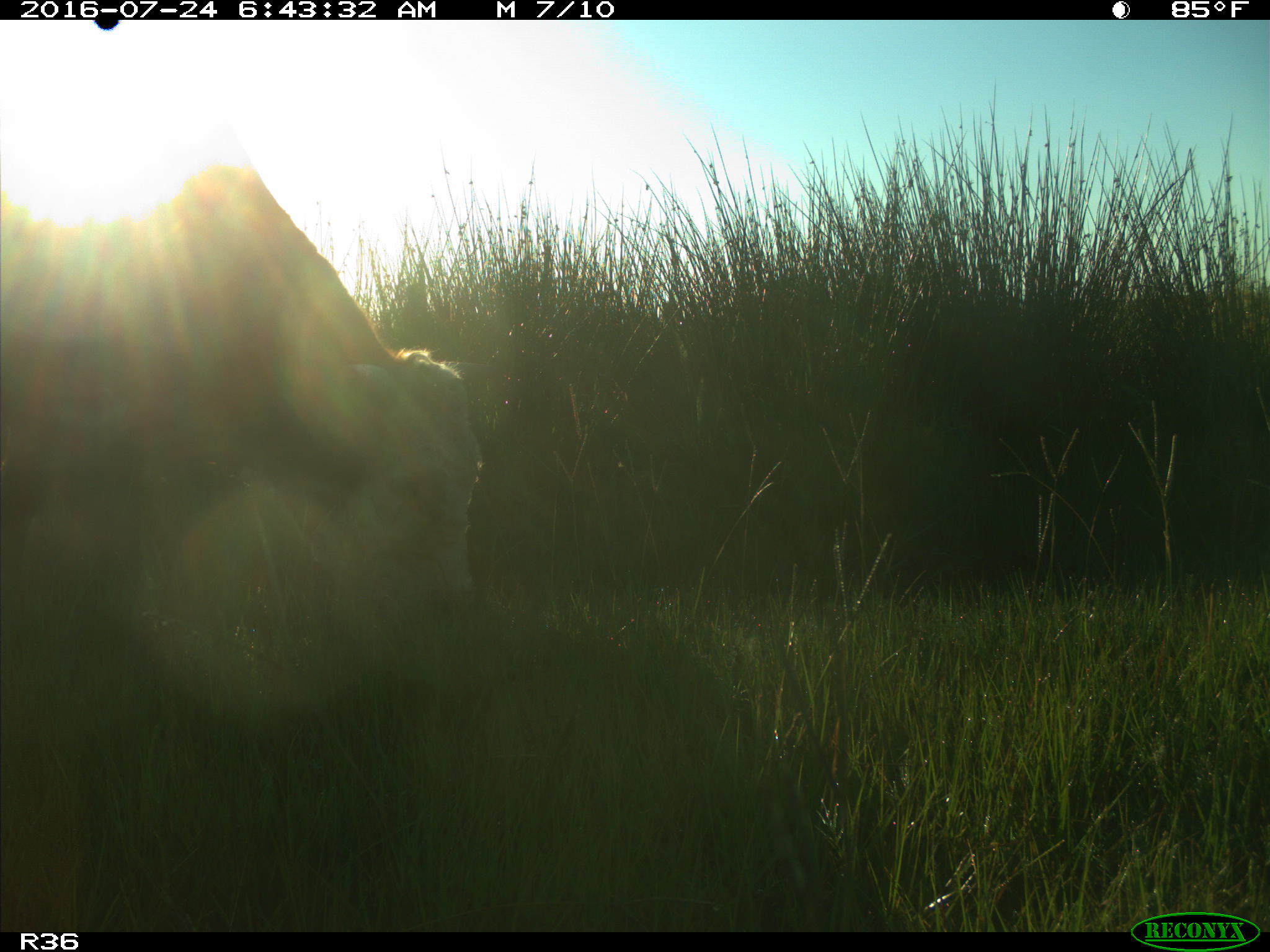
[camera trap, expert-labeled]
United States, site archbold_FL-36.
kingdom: Animalia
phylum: Chordata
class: Mammalia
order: Artiodactyla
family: Bovidae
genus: Bos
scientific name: Bos taurus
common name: domestic cow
Bos taurus (domestic cow).